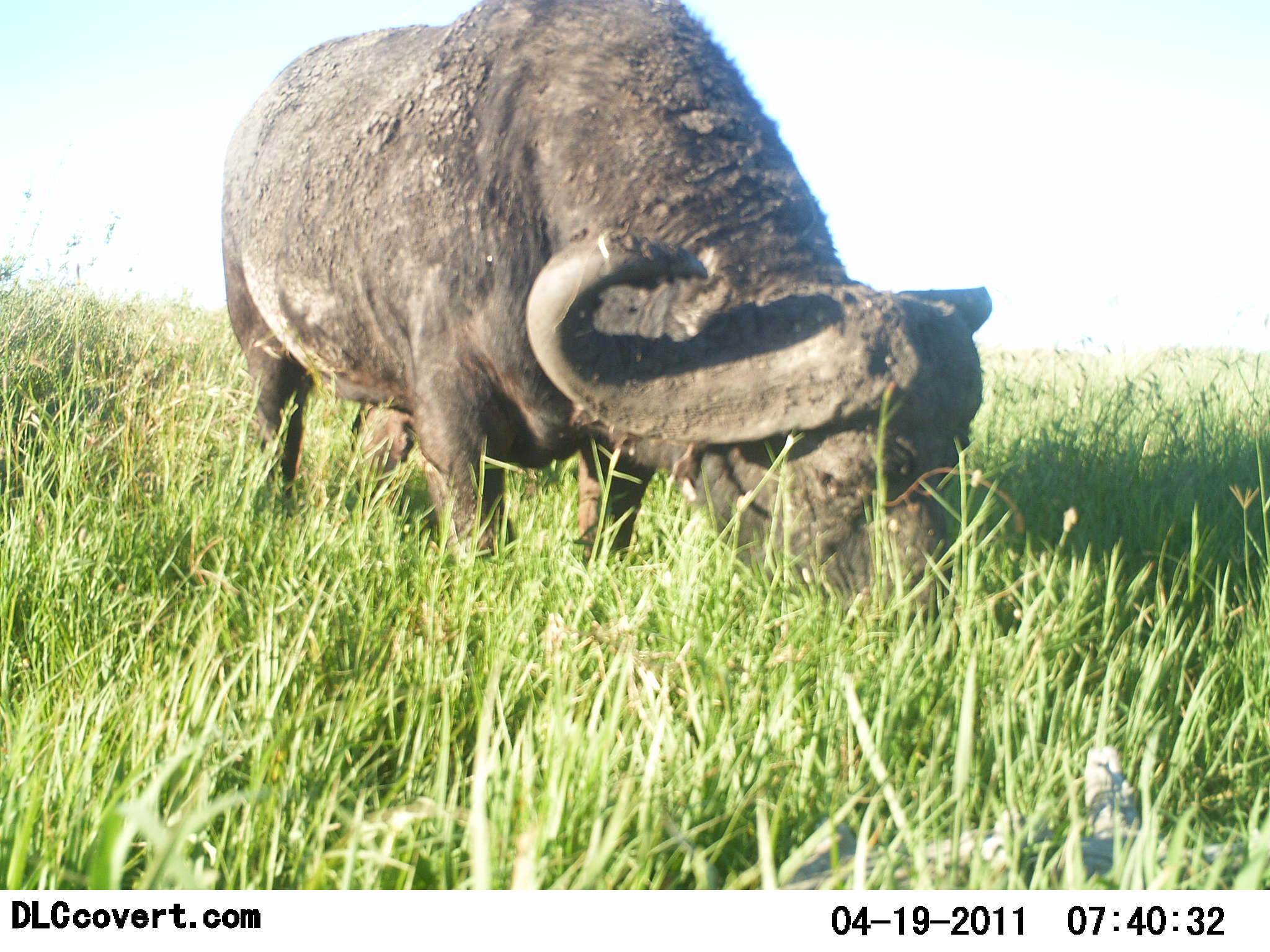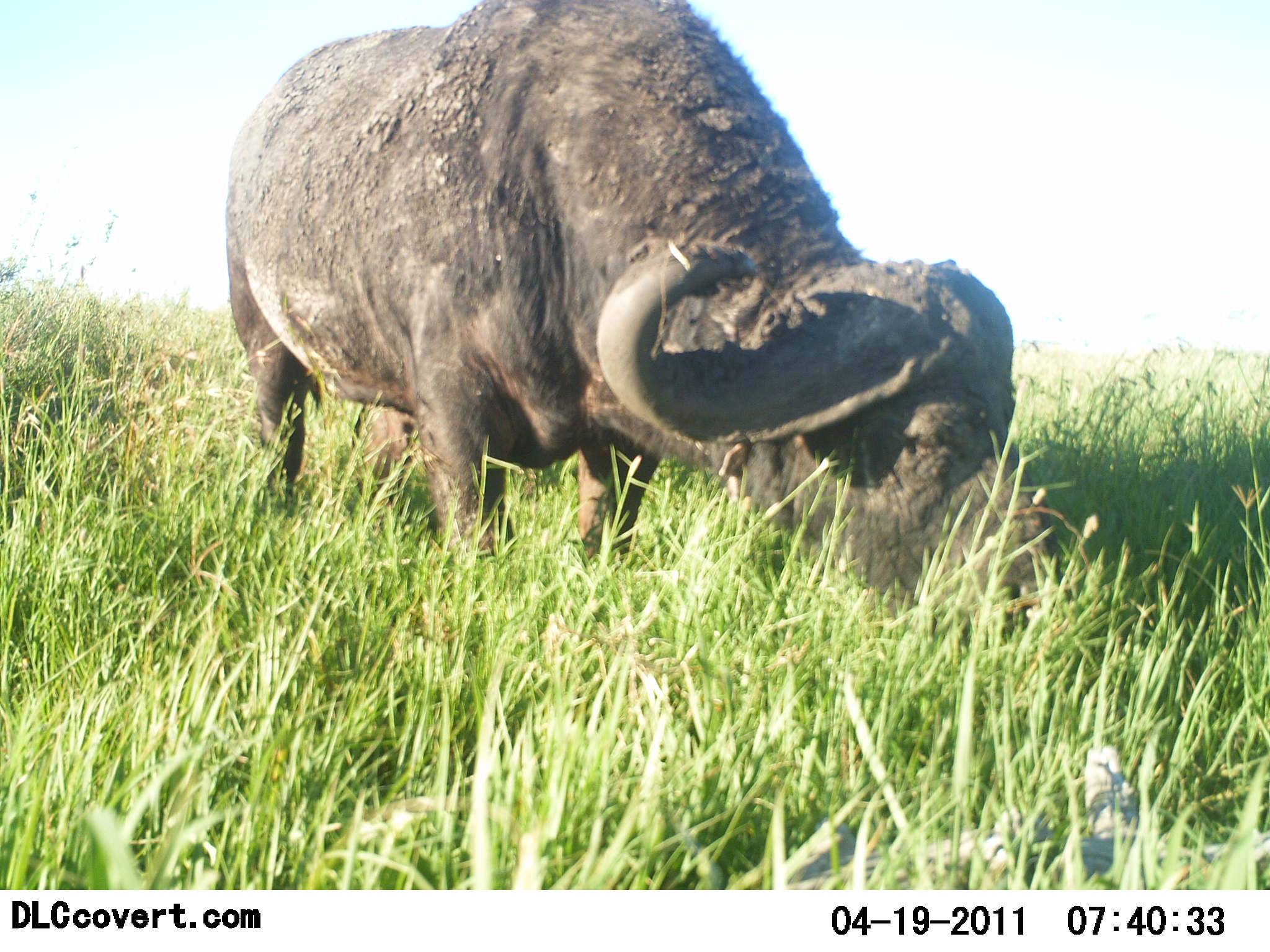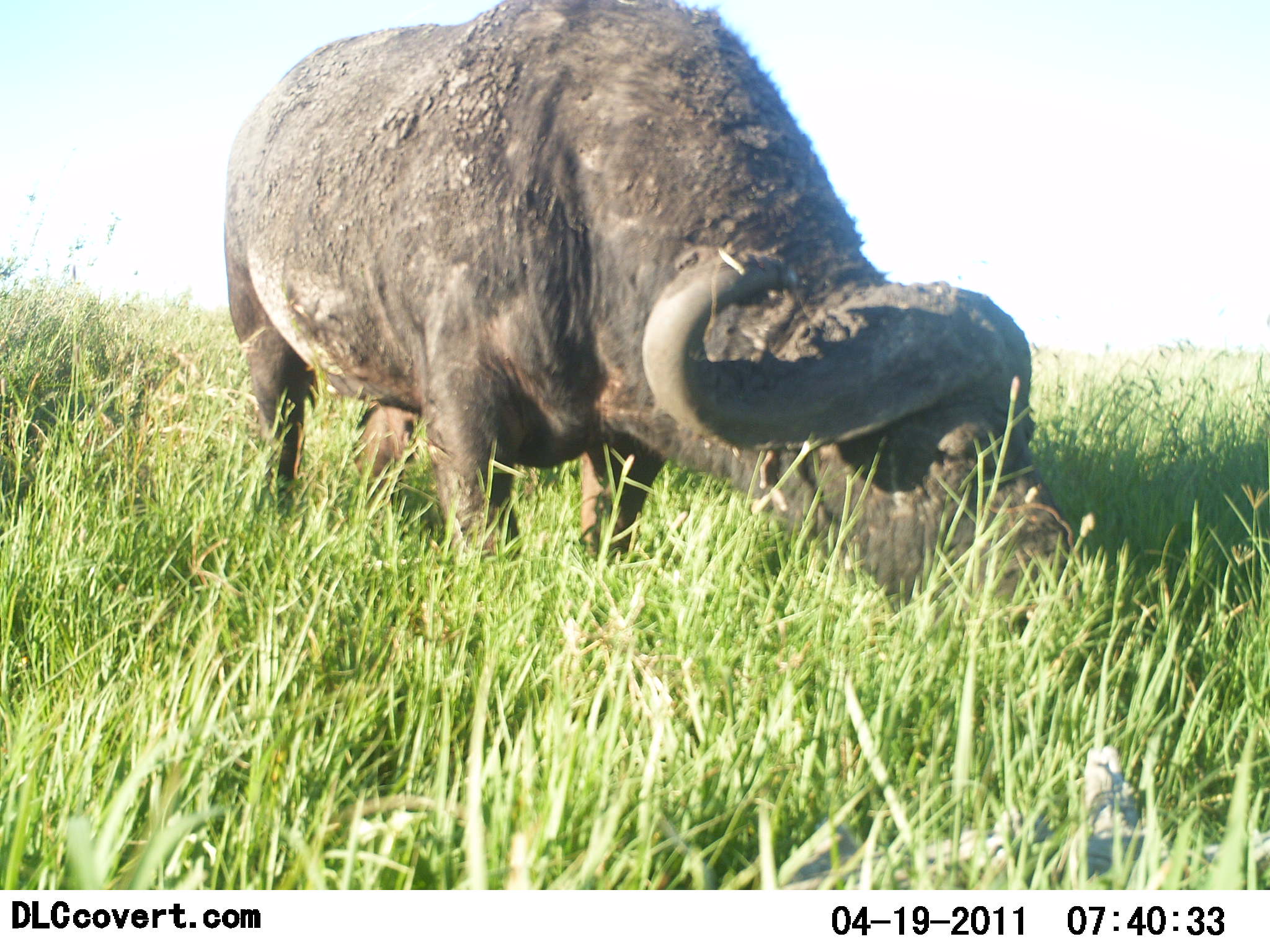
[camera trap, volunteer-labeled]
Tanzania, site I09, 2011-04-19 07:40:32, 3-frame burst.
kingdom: Animalia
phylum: Chordata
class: Mammalia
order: Artiodactyla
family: Bovidae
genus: Syncerus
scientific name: Syncerus caffer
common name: cape buffalo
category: buffalo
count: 1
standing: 15%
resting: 0%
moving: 8%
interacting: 0%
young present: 0%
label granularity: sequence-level